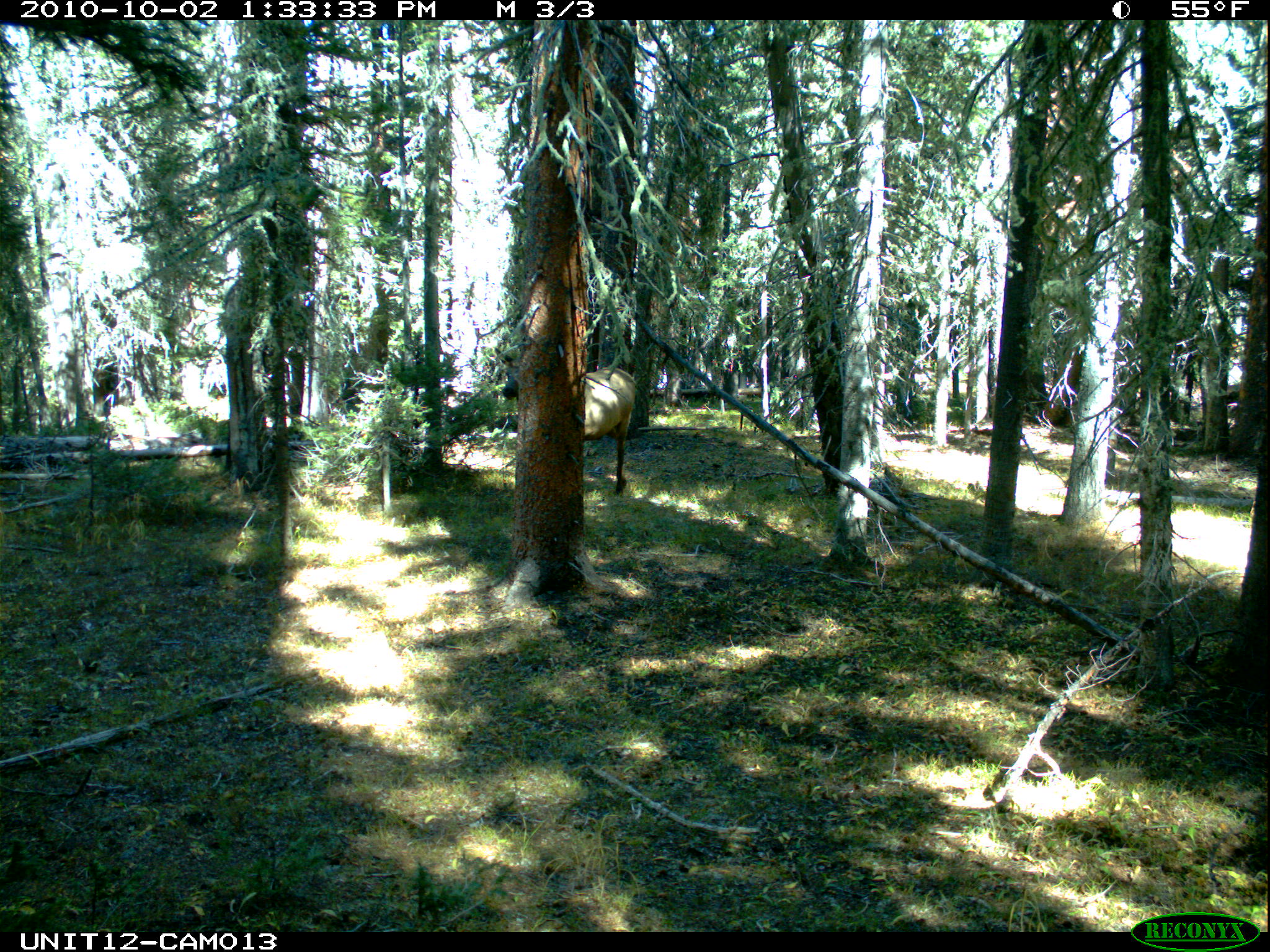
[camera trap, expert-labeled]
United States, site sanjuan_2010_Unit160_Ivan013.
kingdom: Animalia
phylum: Chordata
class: Mammalia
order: Artiodactyla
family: Cervidae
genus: Cervus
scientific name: Cervus elaphus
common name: red deer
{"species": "Cervus elaphus (red deer)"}